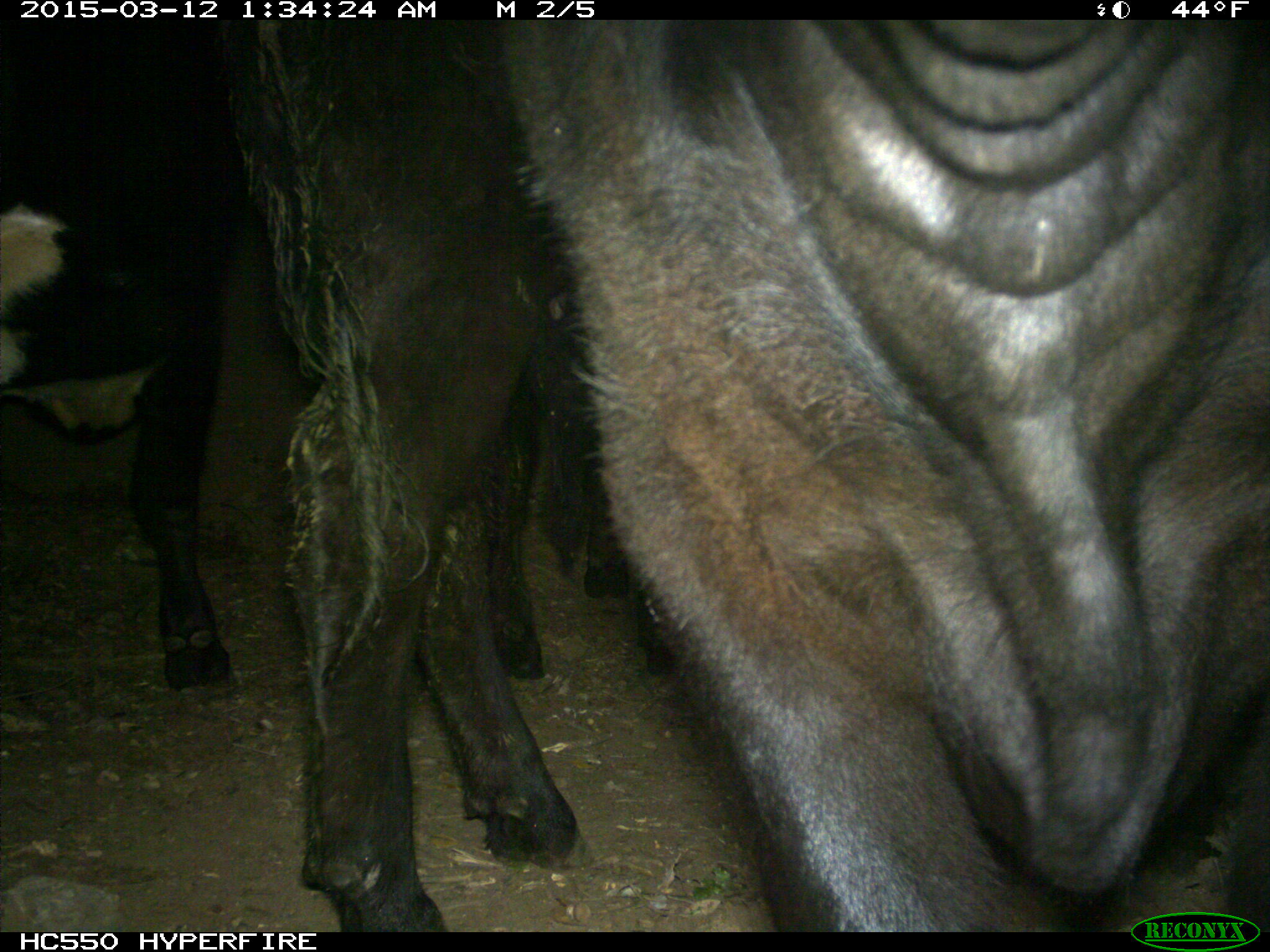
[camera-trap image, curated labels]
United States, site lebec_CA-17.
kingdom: Animalia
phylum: Chordata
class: Mammalia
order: Artiodactyla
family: Bovidae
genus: Bos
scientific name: Bos taurus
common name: domestic cow